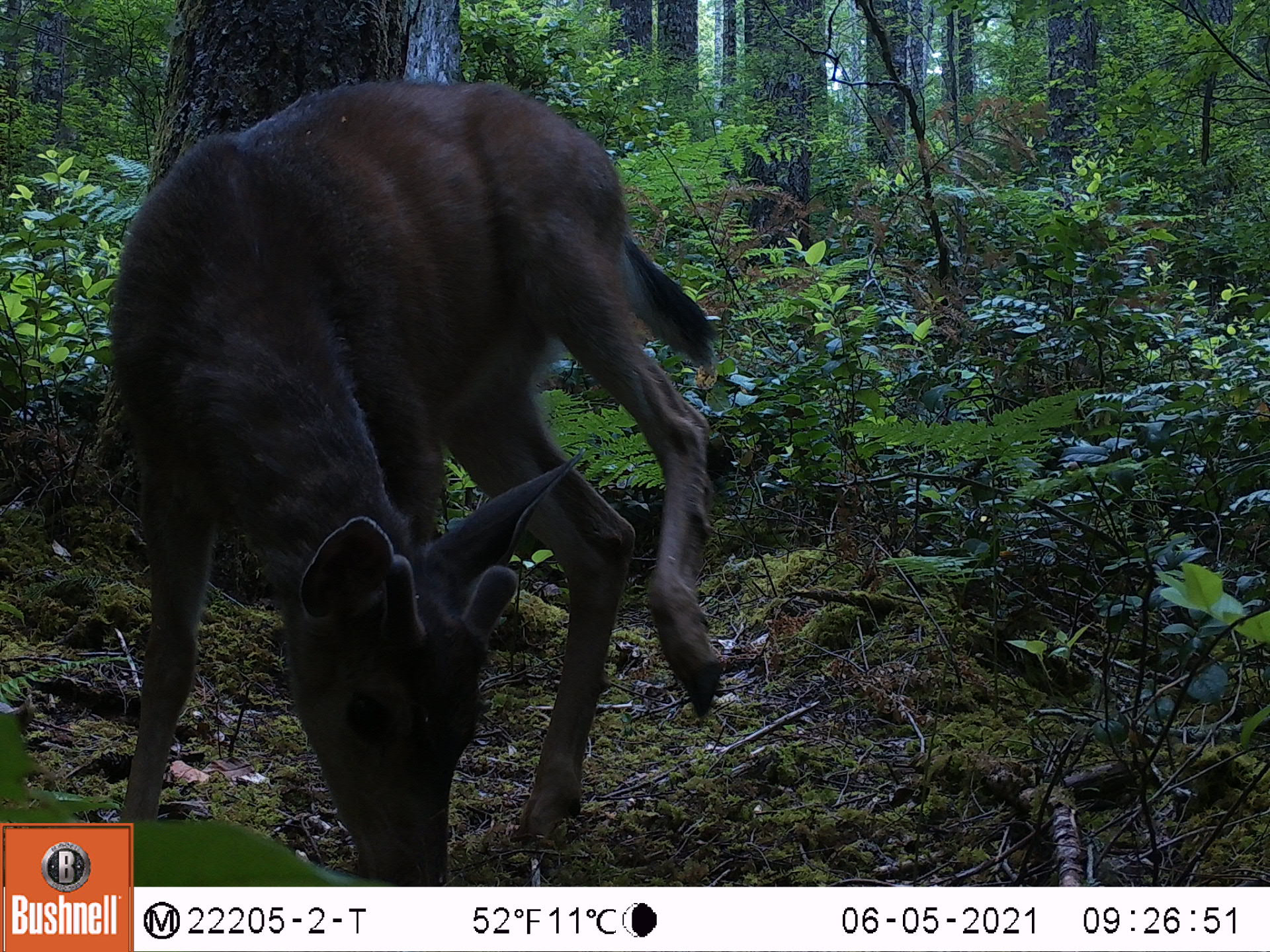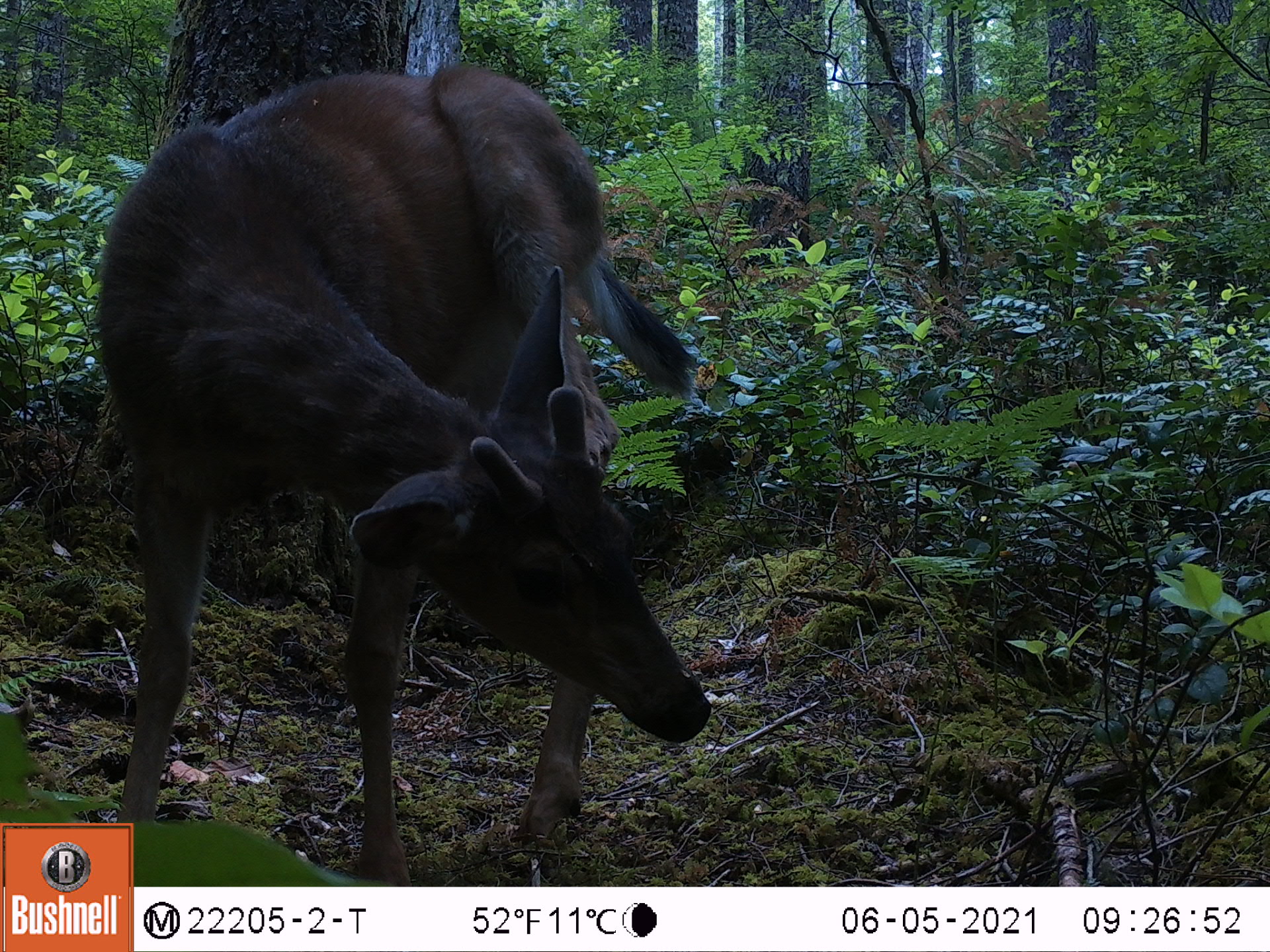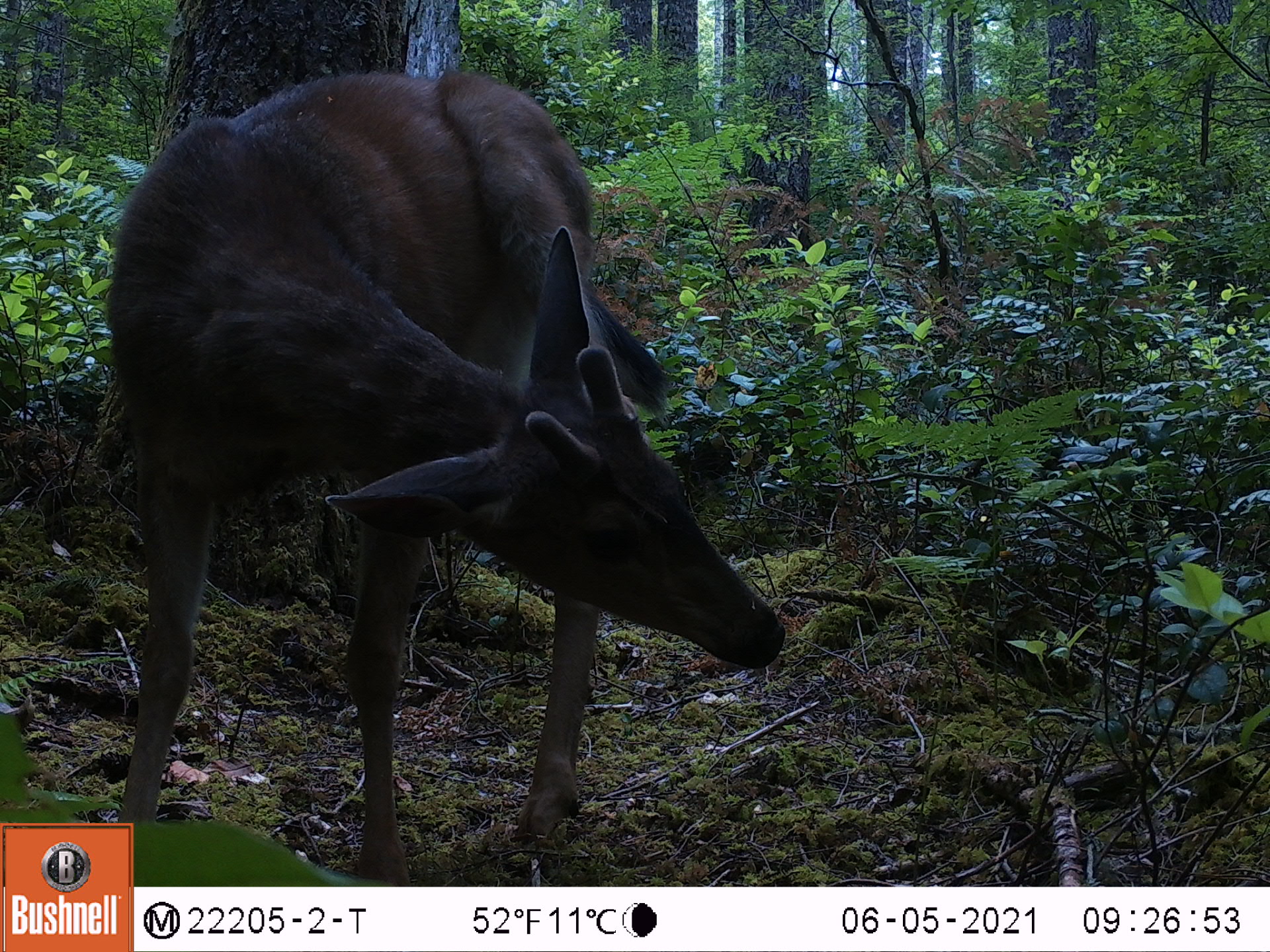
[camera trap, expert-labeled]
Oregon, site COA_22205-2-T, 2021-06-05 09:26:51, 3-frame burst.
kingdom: Animalia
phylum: Chordata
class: Mammalia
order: Artiodactyla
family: Cervidae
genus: Odocoileus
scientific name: Odocoileus hemionus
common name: black-tailed deer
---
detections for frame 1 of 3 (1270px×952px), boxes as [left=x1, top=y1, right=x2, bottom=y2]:
black-tailed deer: [left=132, top=56, right=741, bottom=885]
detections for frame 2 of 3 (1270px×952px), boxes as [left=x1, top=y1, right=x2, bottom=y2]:
black-tailed deer: [left=135, top=47, right=720, bottom=883]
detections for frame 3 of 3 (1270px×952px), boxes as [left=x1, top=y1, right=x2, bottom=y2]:
black-tailed deer: [left=132, top=60, right=793, bottom=883]